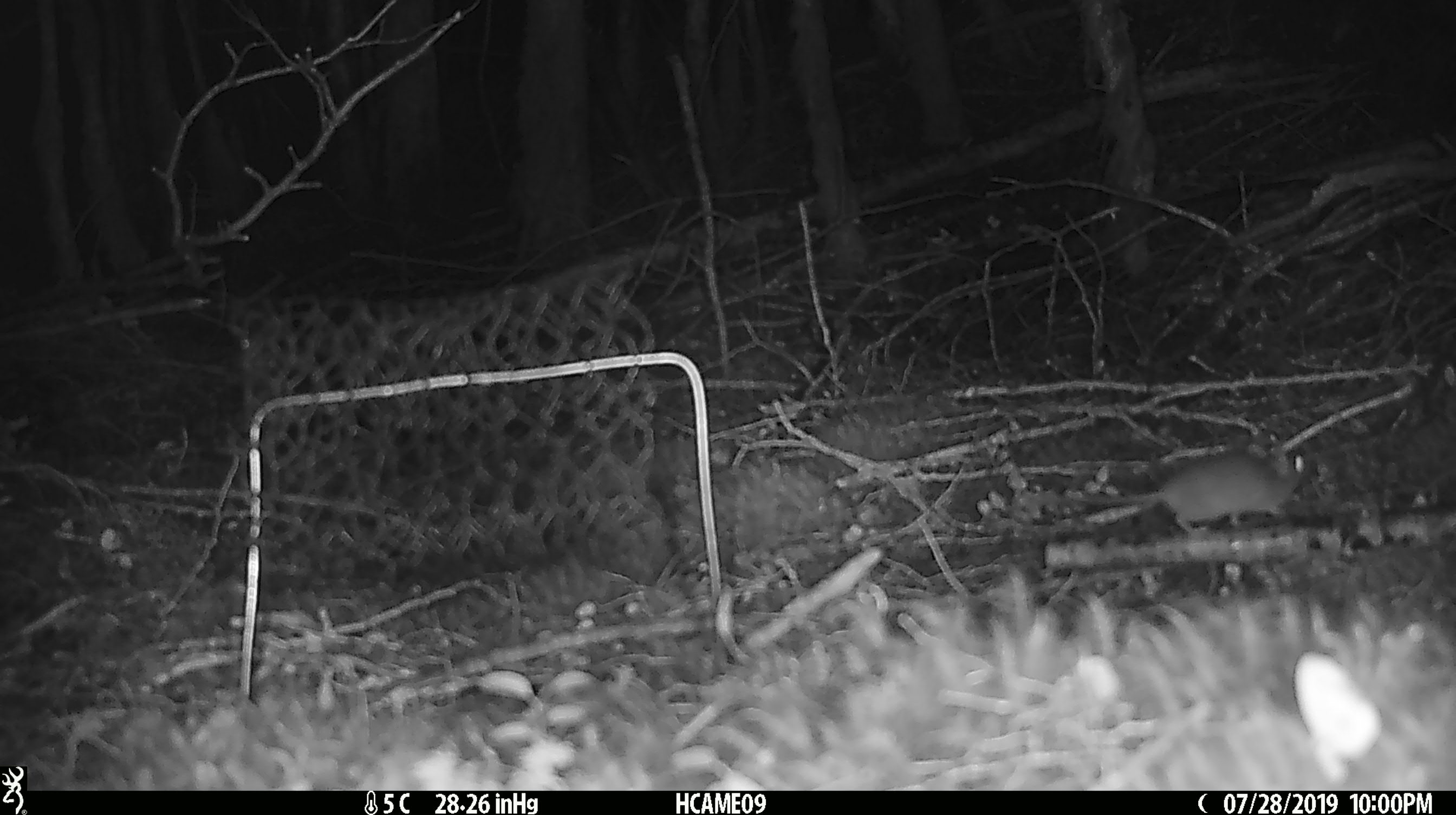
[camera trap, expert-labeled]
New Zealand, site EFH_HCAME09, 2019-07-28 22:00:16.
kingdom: Animalia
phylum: Chordata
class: Mammalia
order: Rodentia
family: Muridae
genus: Mus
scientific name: Mus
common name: mouse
Mouse (Mus).